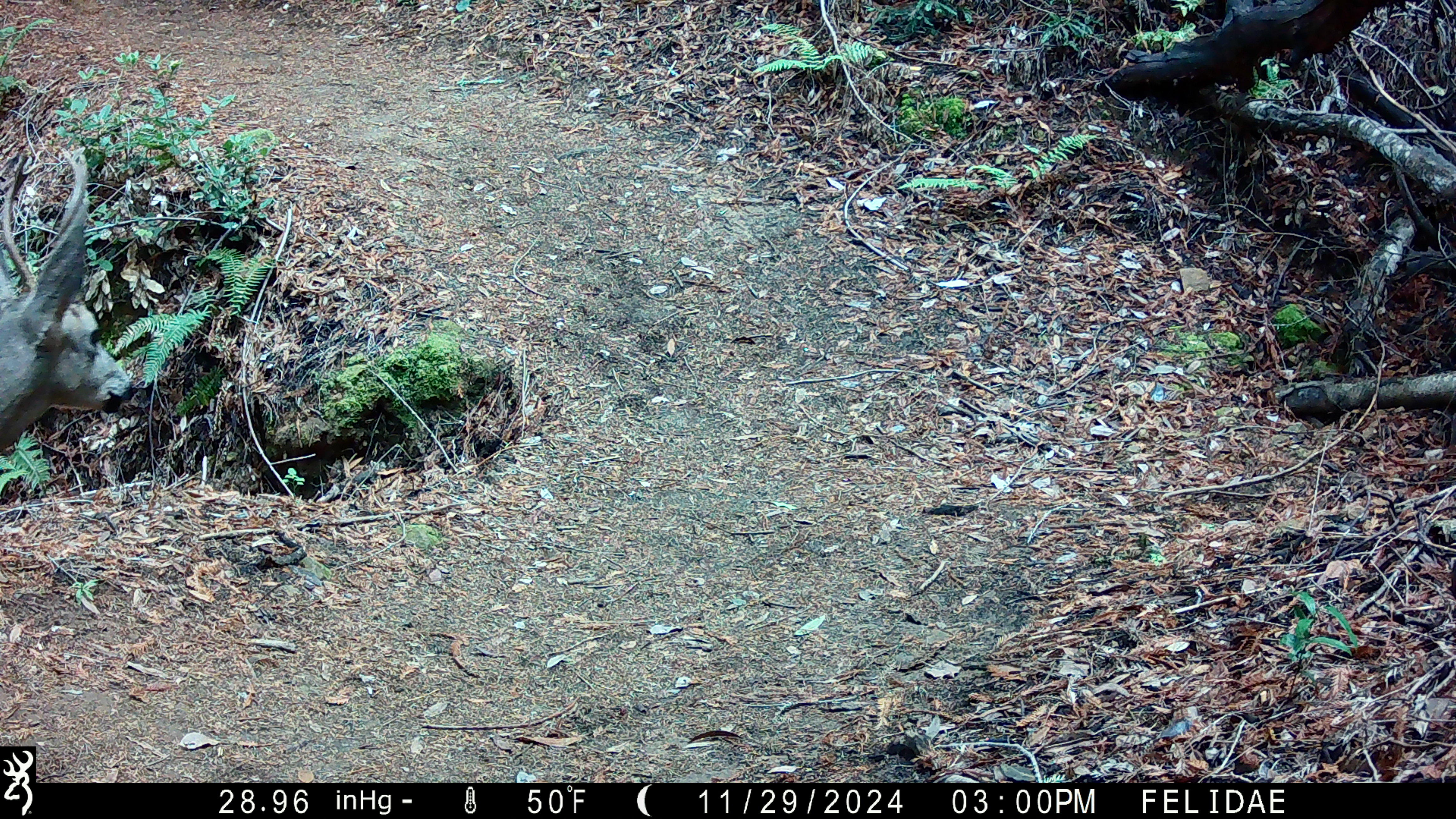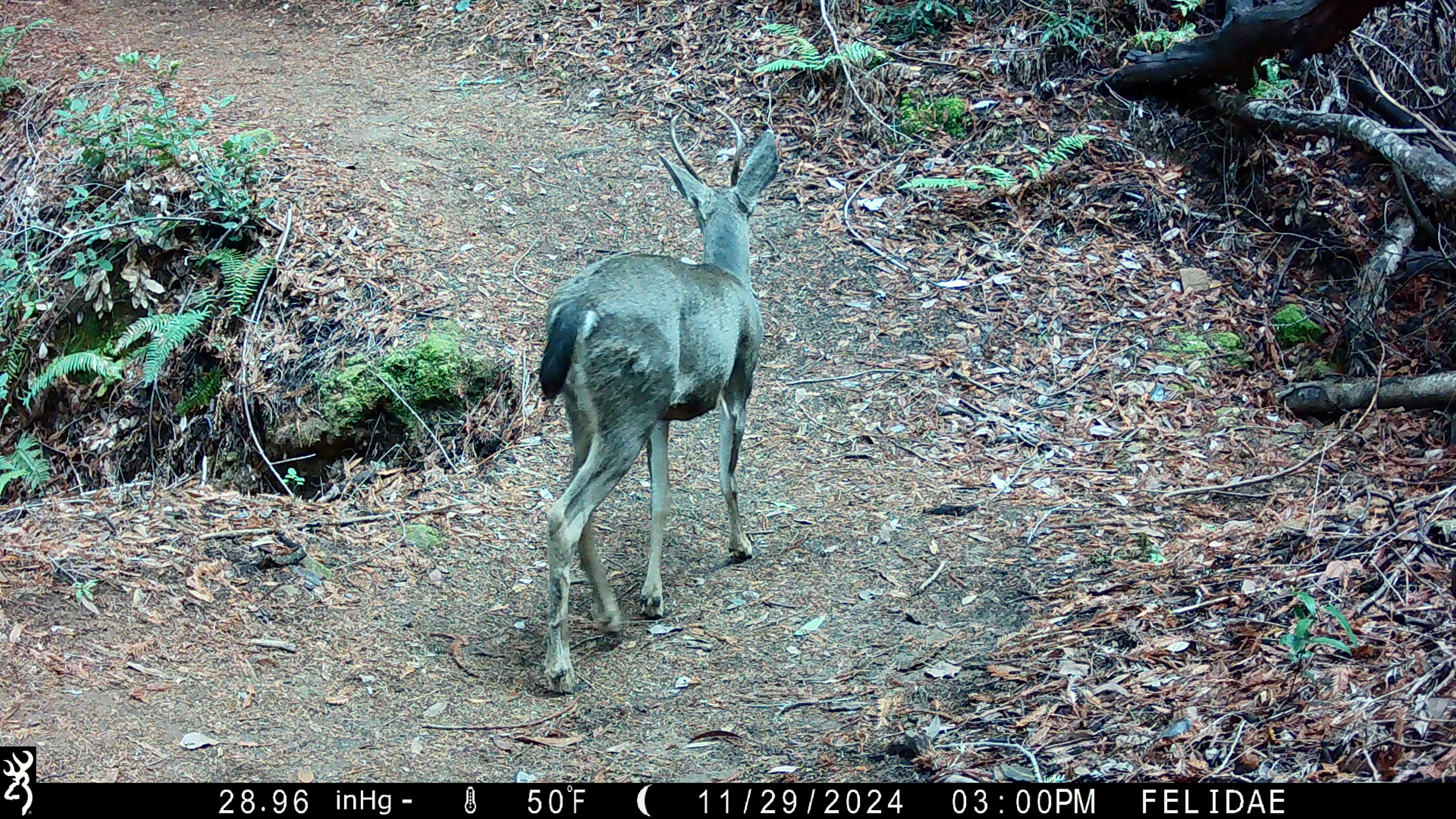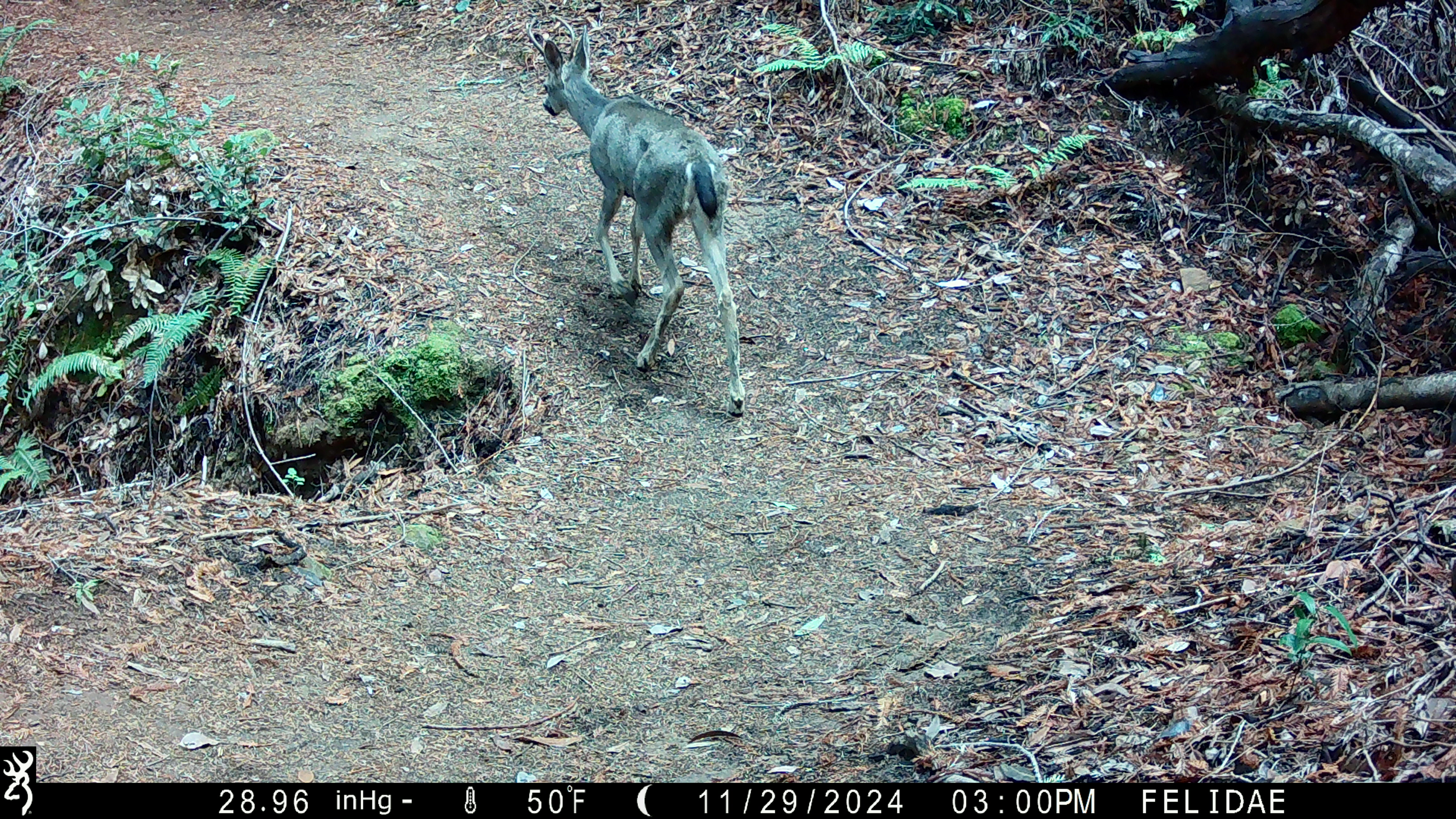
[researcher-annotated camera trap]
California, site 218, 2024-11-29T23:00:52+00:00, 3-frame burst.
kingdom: Animalia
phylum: Chordata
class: Mammalia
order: Artiodactyla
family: Cervidae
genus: Odocoileus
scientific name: Odocoileus hemionus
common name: mule deer